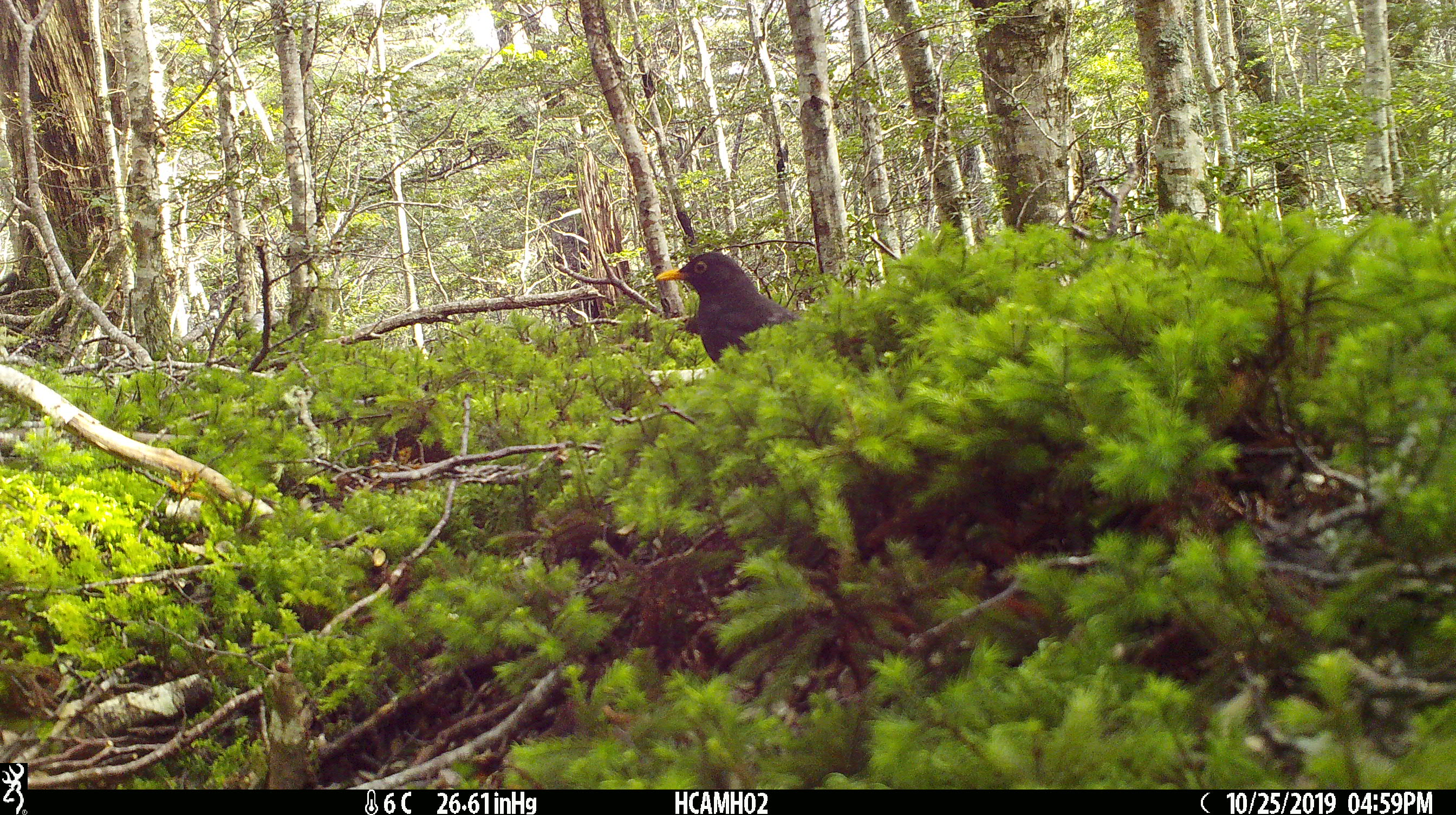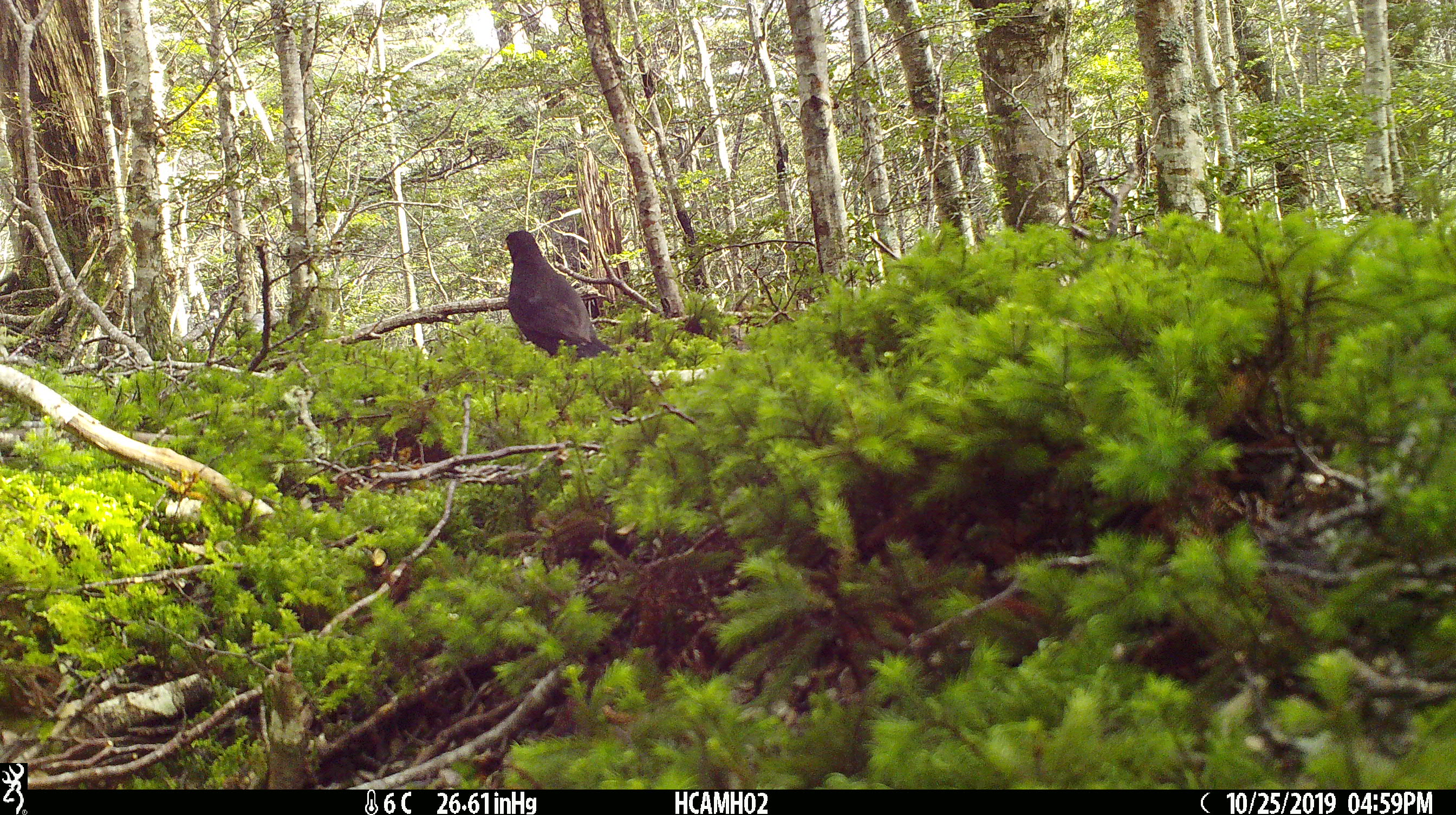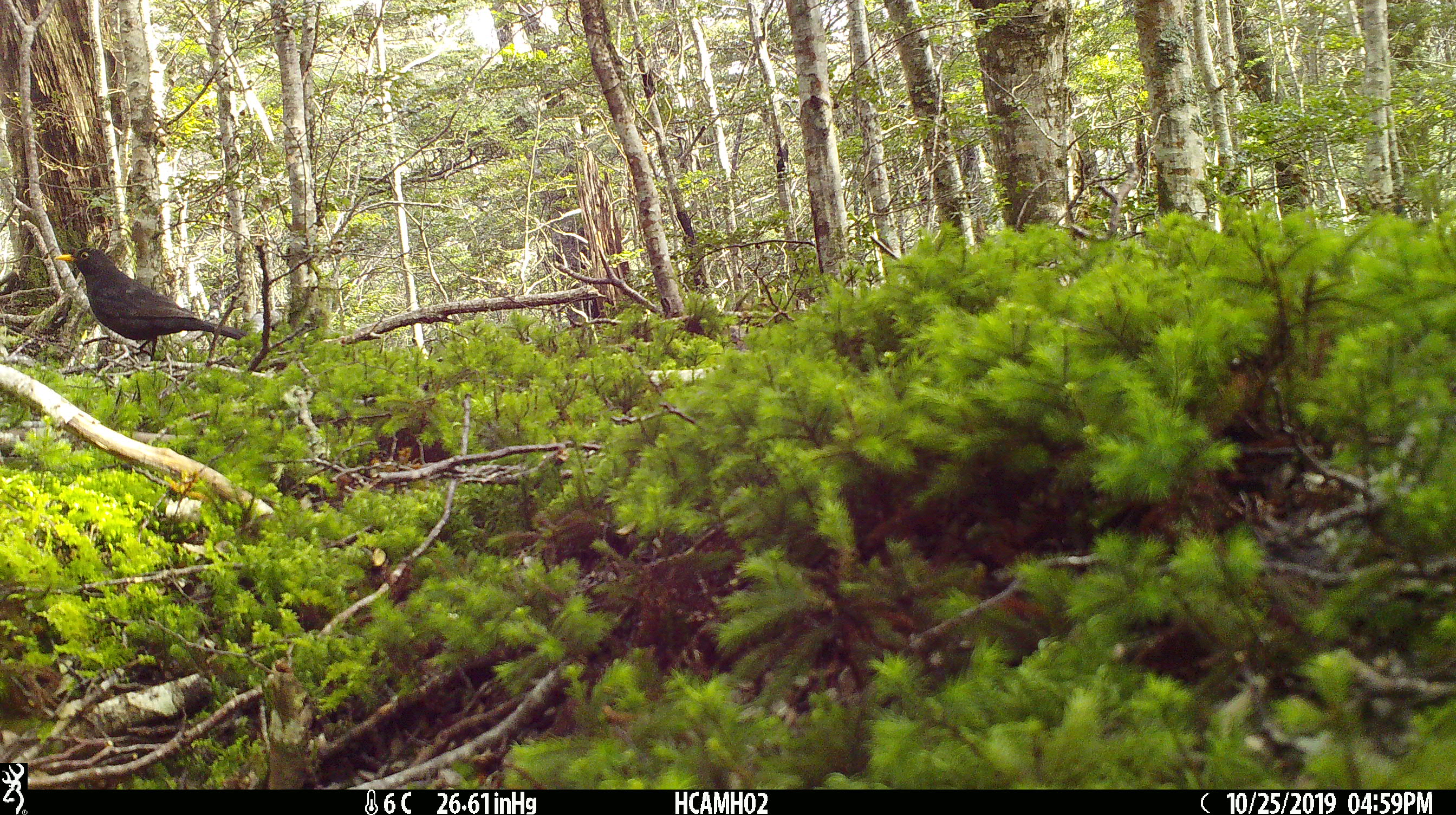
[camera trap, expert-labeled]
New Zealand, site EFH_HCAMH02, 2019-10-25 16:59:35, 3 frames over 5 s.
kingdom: Animalia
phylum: Chordata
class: Aves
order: Passeriformes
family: Turdidae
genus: Turdus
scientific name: Turdus merula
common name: eurasian blackbird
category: blackbird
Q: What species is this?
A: Blackbird (eurasian blackbird) (Turdus merula).